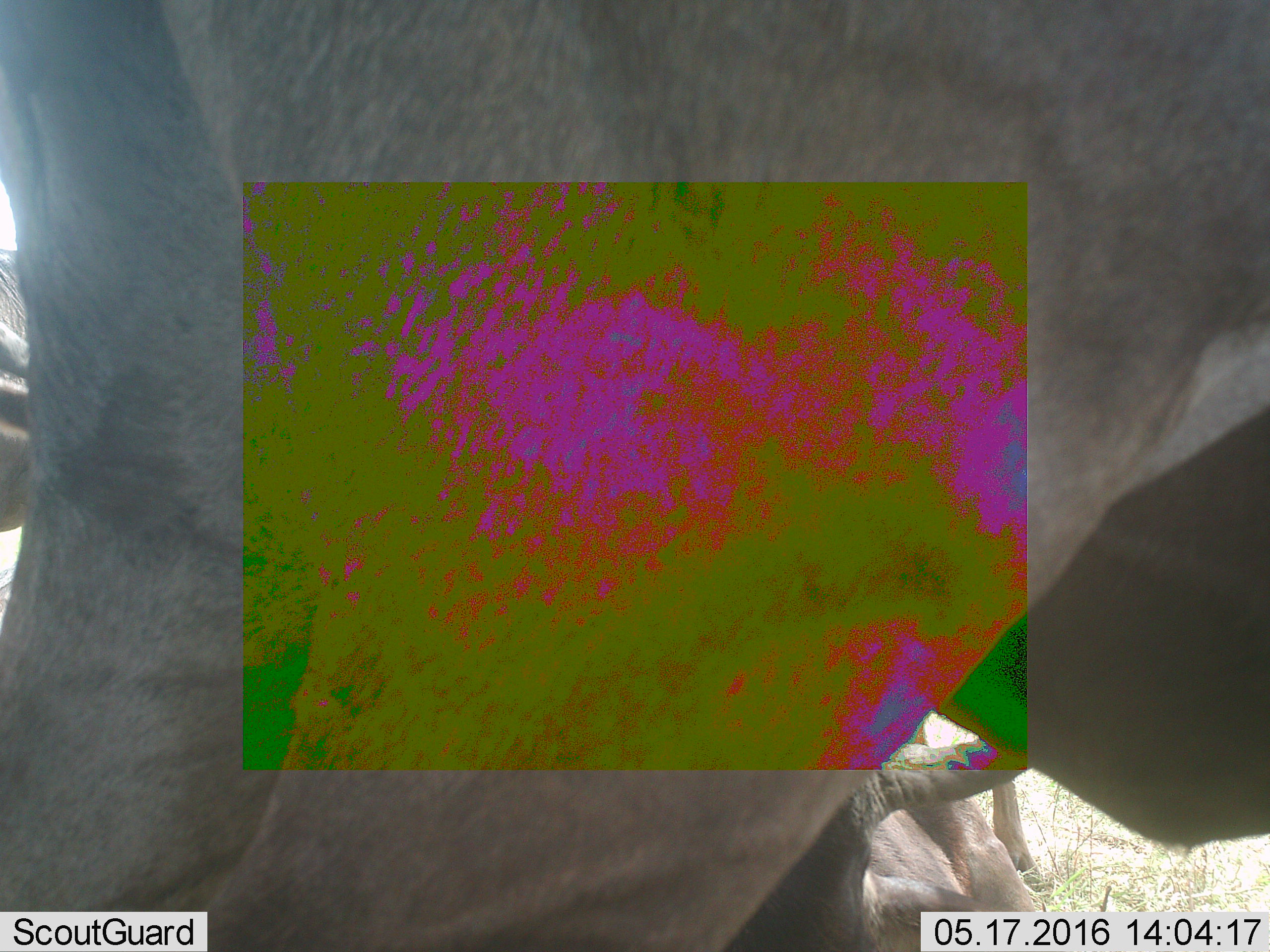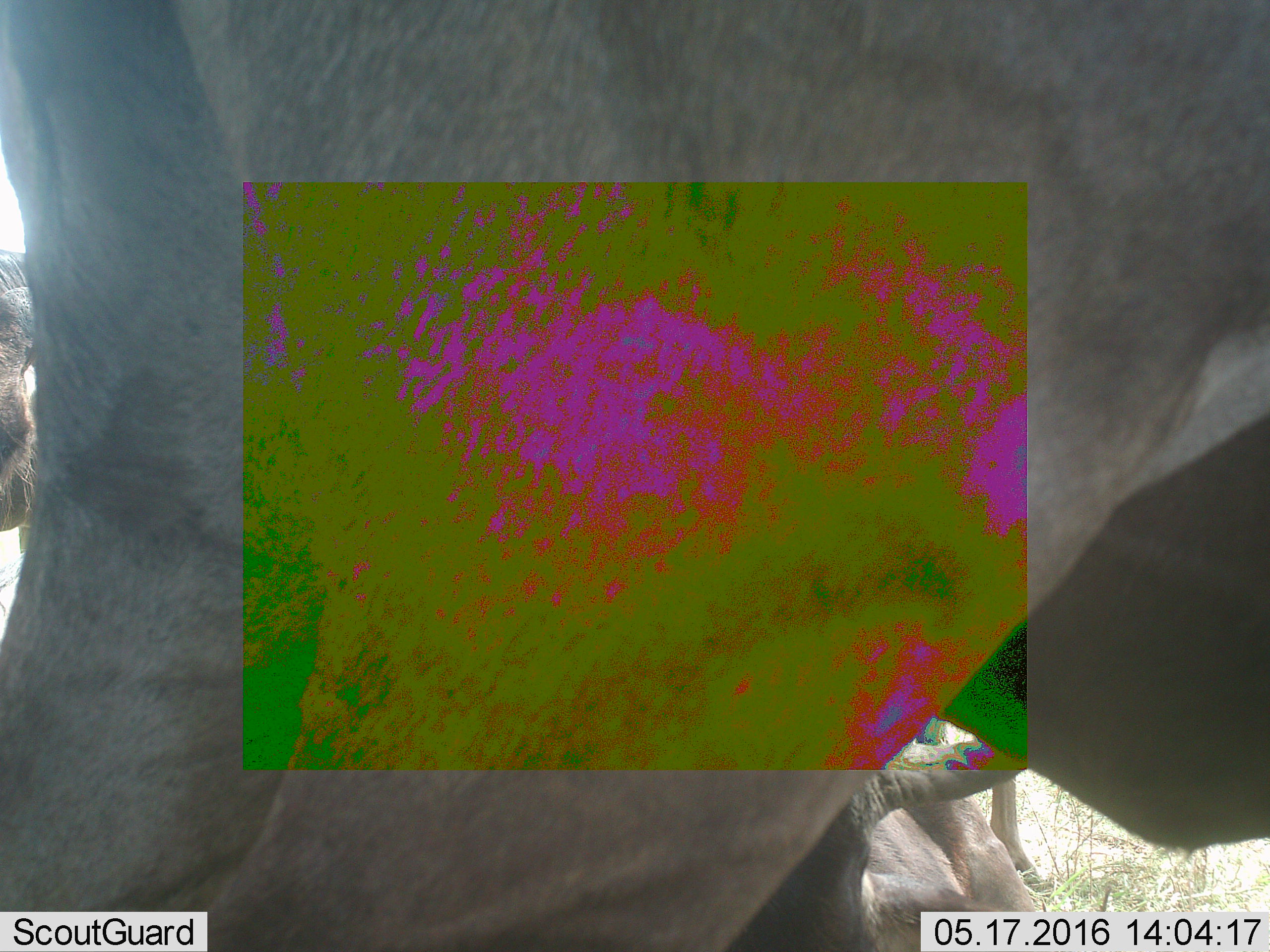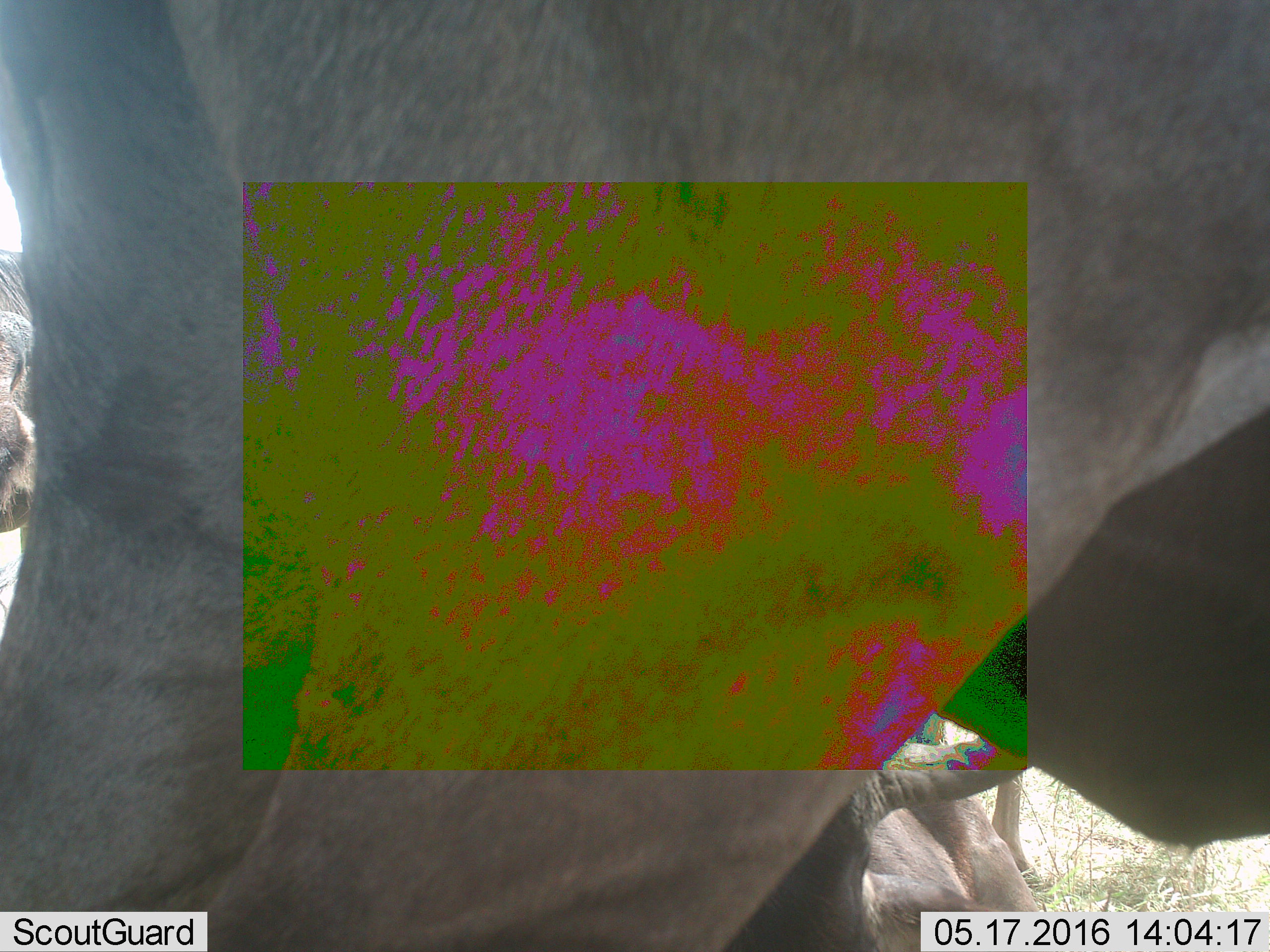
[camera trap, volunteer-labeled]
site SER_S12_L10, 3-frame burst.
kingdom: Animalia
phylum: Chordata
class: Mammalia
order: Artiodactyla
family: Bovidae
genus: Connochaetes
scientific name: Connochaetes taurinus taurinus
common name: blue wildebeest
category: wildebeestblue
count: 4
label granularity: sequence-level